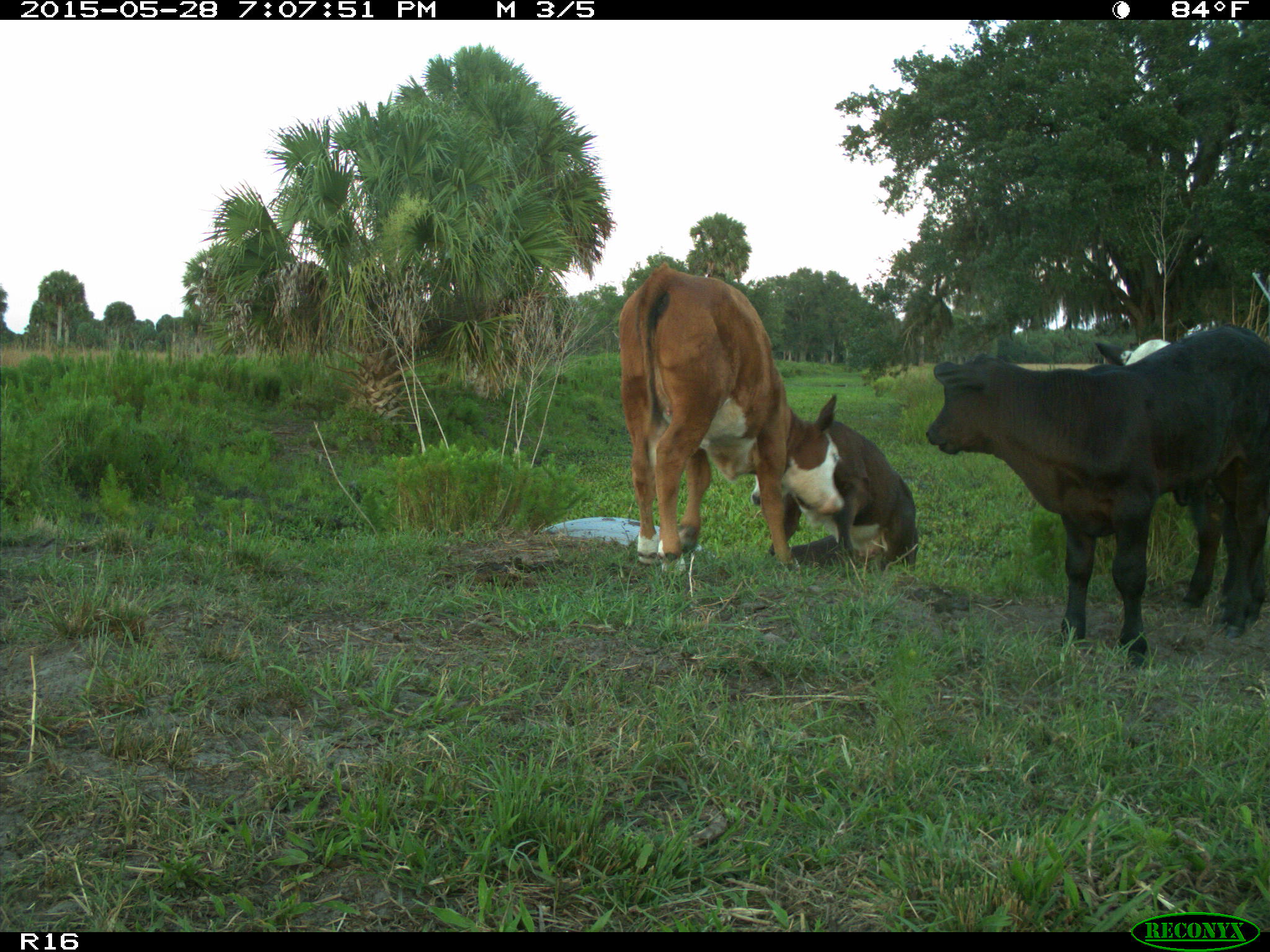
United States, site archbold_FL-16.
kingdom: Animalia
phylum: Chordata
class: Mammalia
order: Artiodactyla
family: Bovidae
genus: Bos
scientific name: Bos taurus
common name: domestic cow